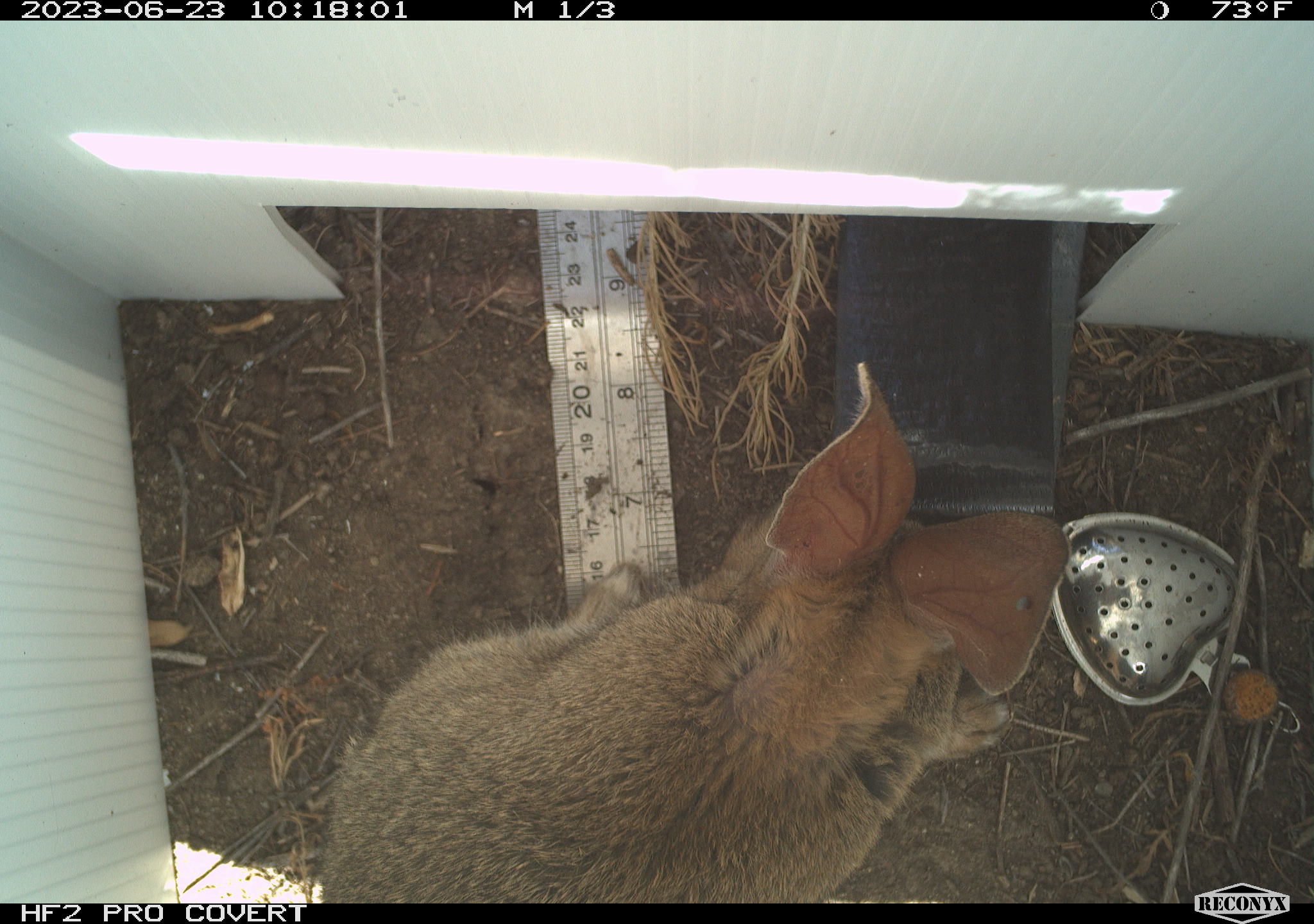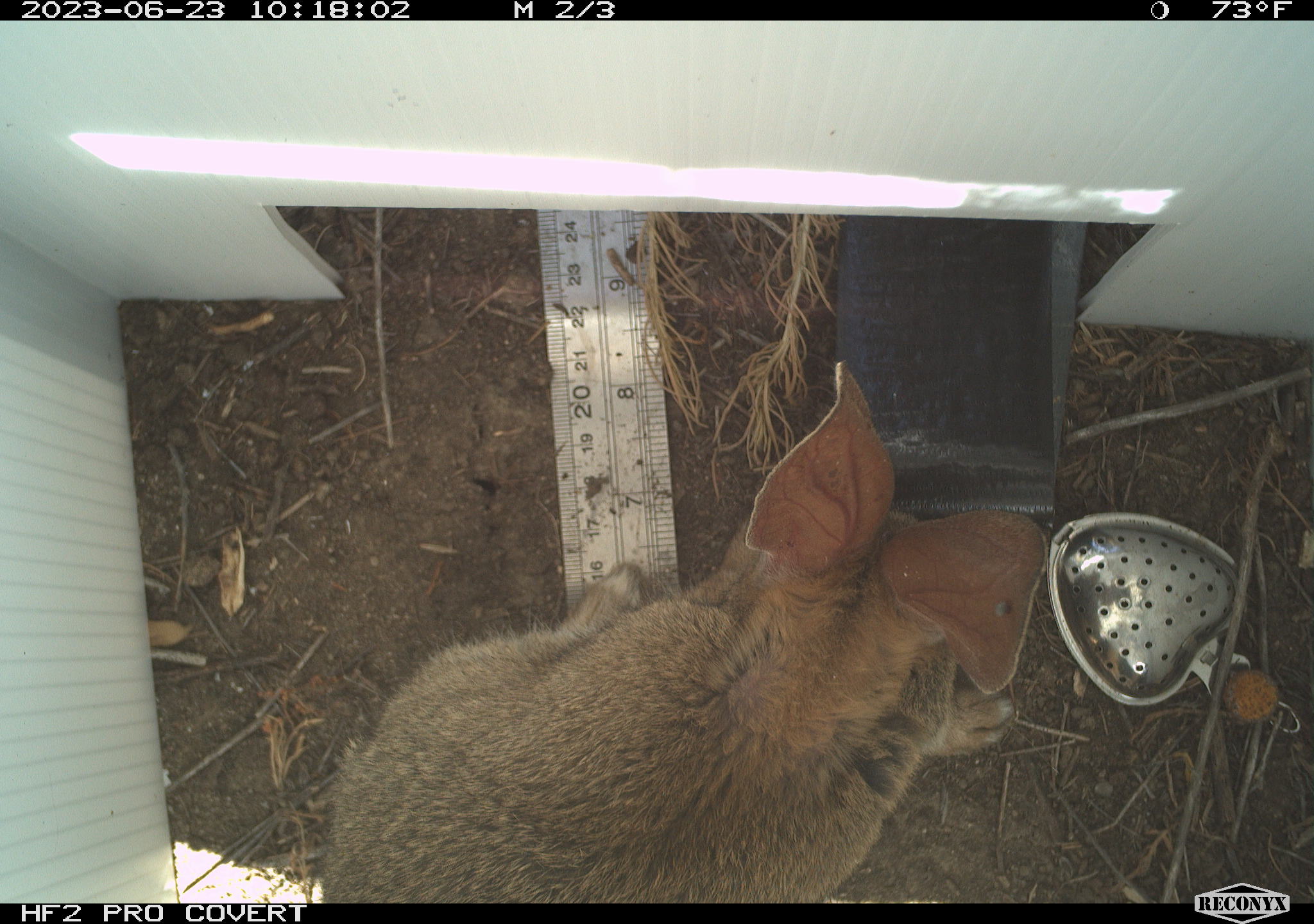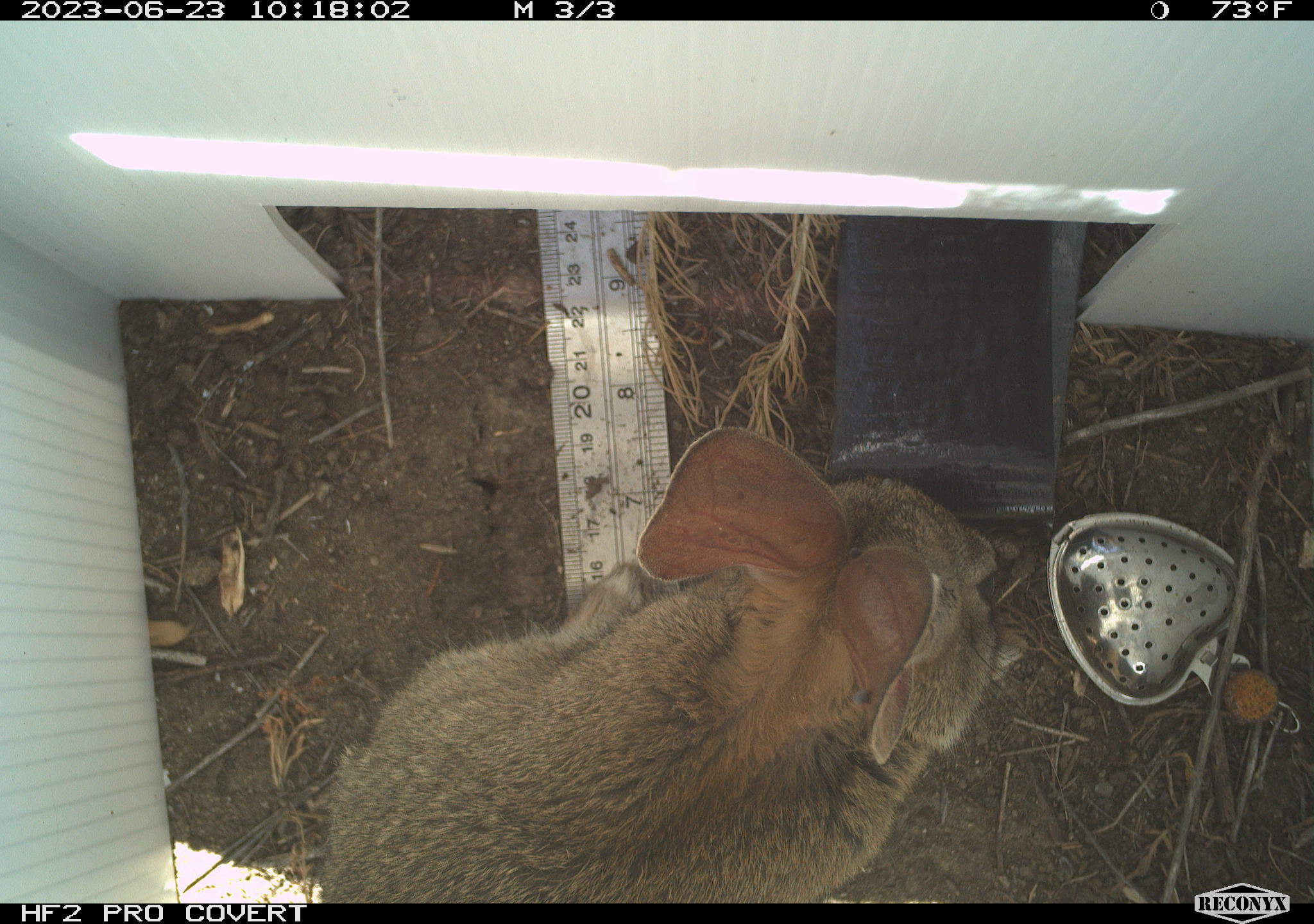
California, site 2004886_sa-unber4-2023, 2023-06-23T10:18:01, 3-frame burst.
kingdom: Animalia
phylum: Chordata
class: Mammalia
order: Lagomorpha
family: Leporidae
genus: Sylvilagus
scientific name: Sylvilagus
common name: cottontail rabbits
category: sylvilagus species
Sylvilagus species (cottontail rabbits) (Sylvilagus).